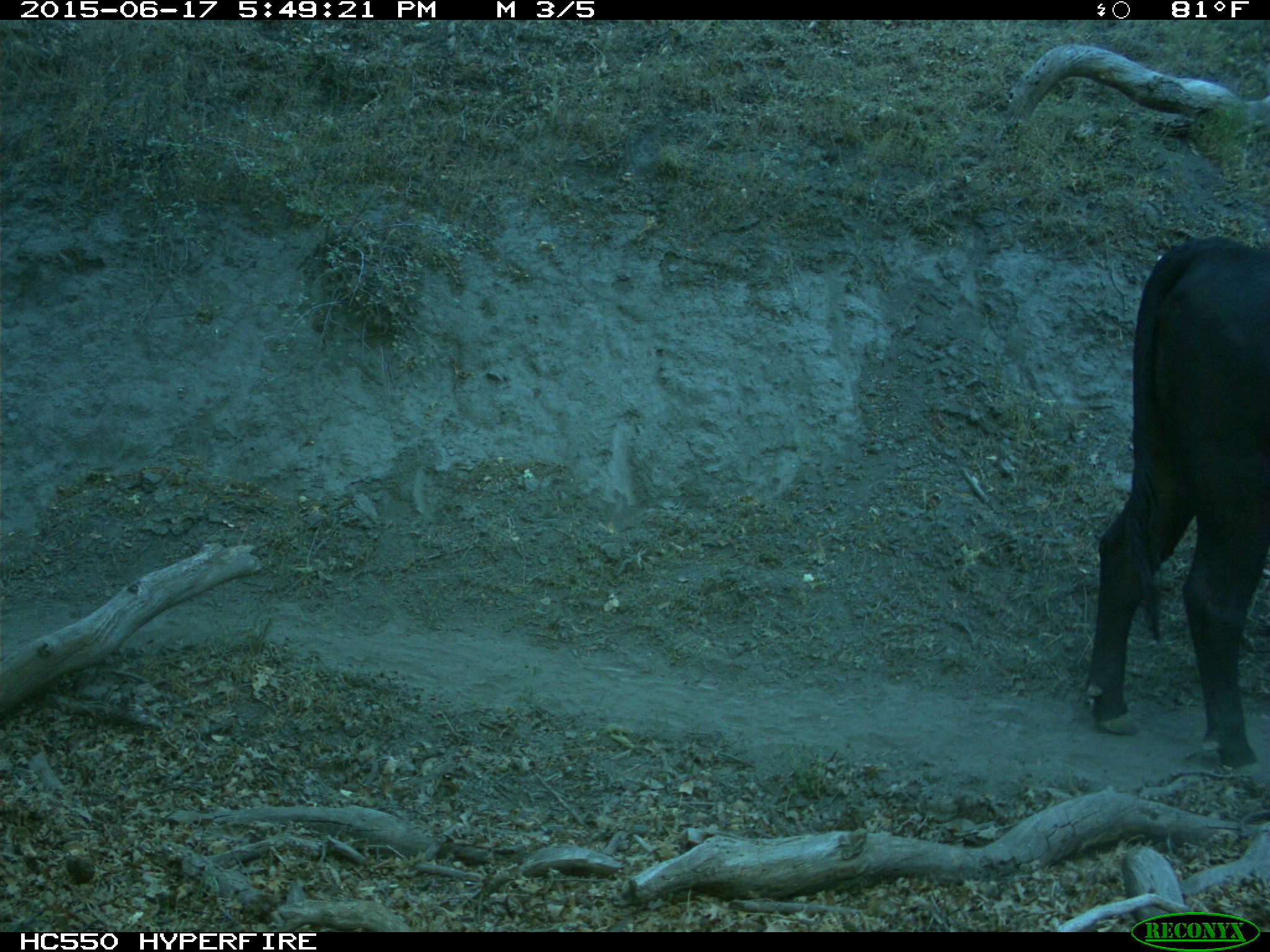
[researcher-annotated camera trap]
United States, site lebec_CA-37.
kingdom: Animalia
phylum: Chordata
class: Mammalia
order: Artiodactyla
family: Bovidae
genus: Bos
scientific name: Bos taurus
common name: domestic cow